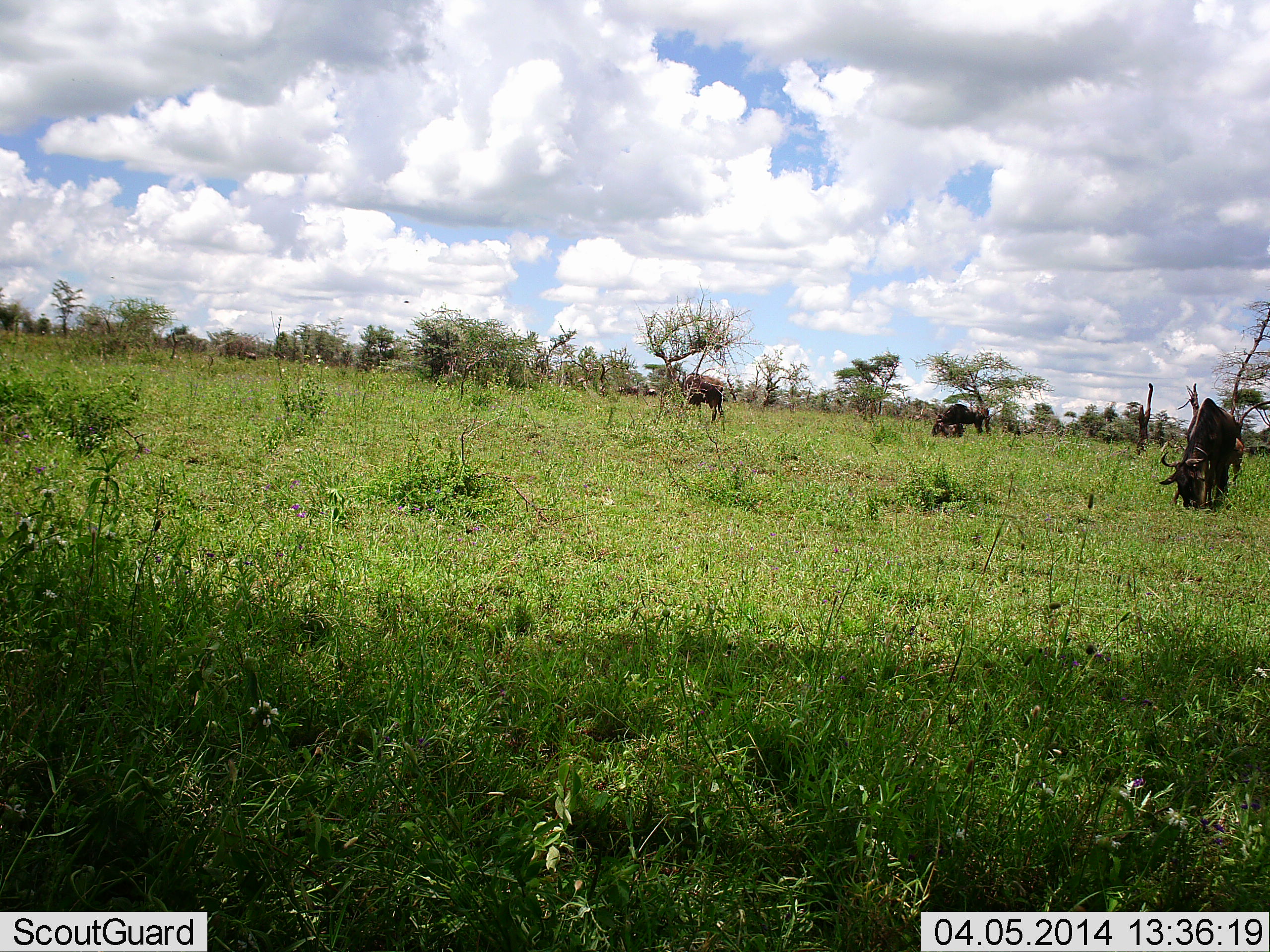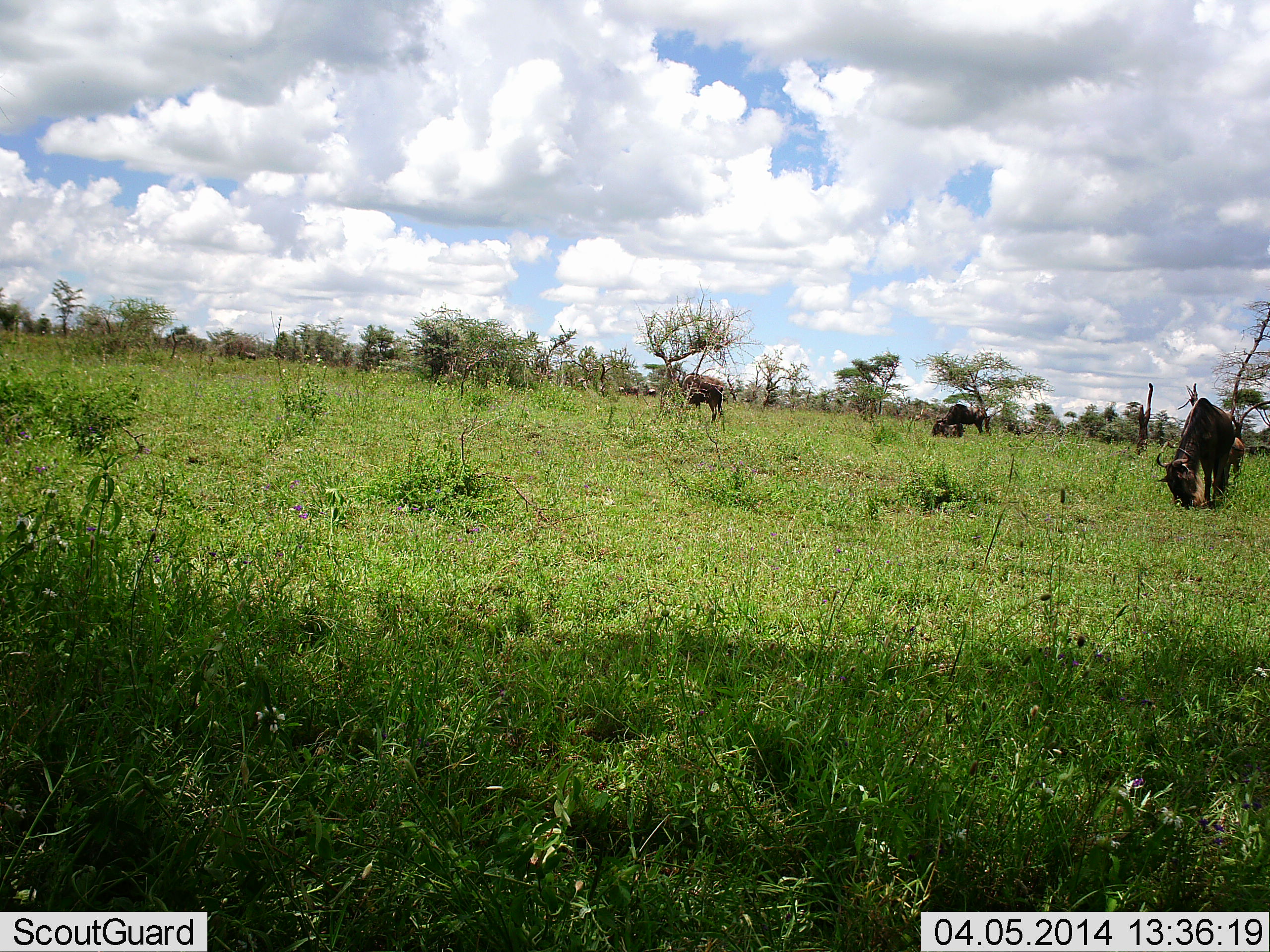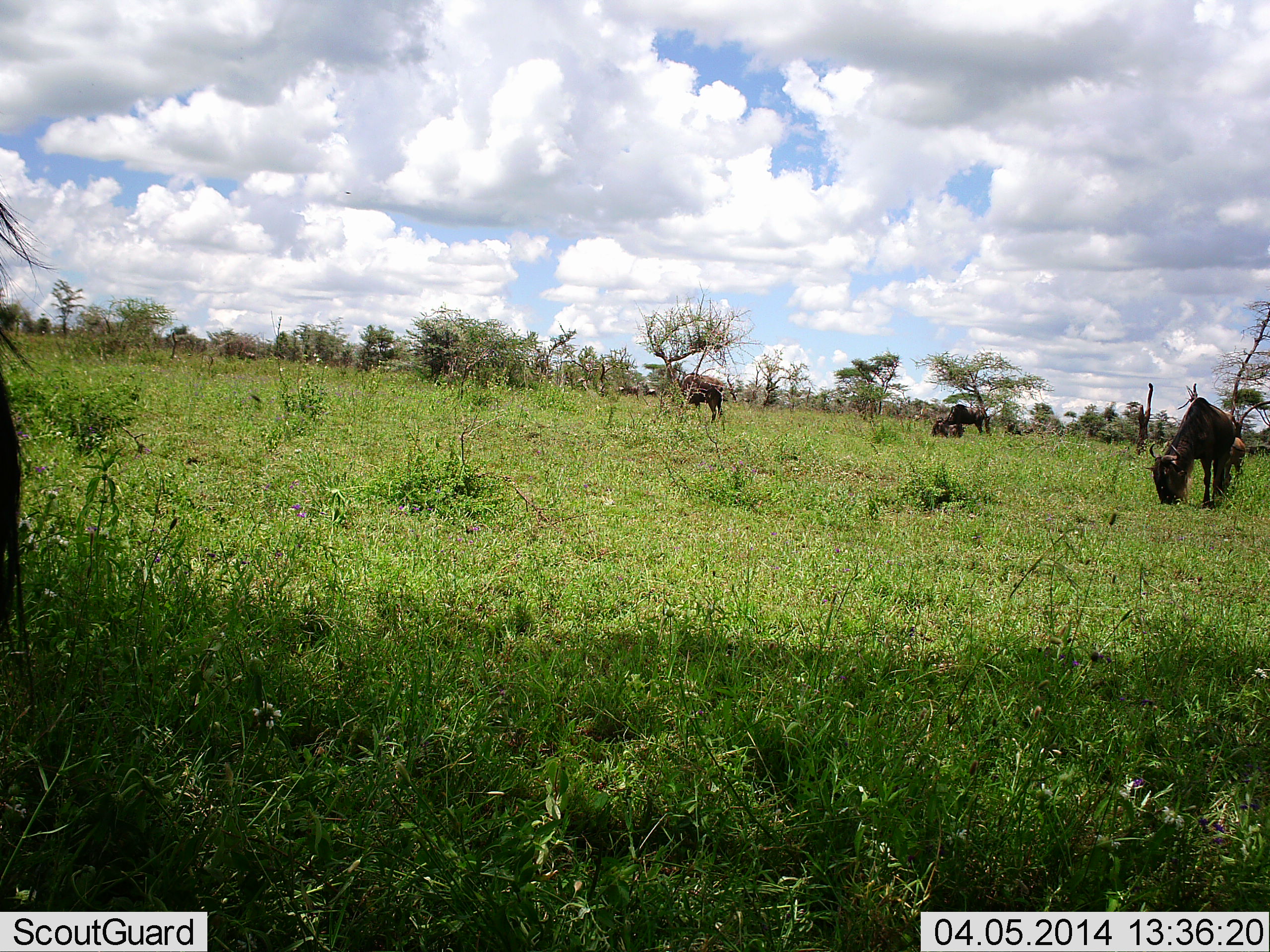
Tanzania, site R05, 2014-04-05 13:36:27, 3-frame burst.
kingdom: Animalia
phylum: Chordata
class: Mammalia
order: Artiodactyla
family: Bovidae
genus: Connochaetes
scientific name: Connochaetes taurinus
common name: blue wildebeest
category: wildebeest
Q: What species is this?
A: Wildebeest (blue wildebeest) (Connochaetes taurinus).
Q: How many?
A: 5.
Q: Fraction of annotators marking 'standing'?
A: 40%.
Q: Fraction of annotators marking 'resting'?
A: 0%.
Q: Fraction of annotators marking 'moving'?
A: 0%.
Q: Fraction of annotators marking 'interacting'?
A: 0%.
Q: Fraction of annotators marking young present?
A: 0%.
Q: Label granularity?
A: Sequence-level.